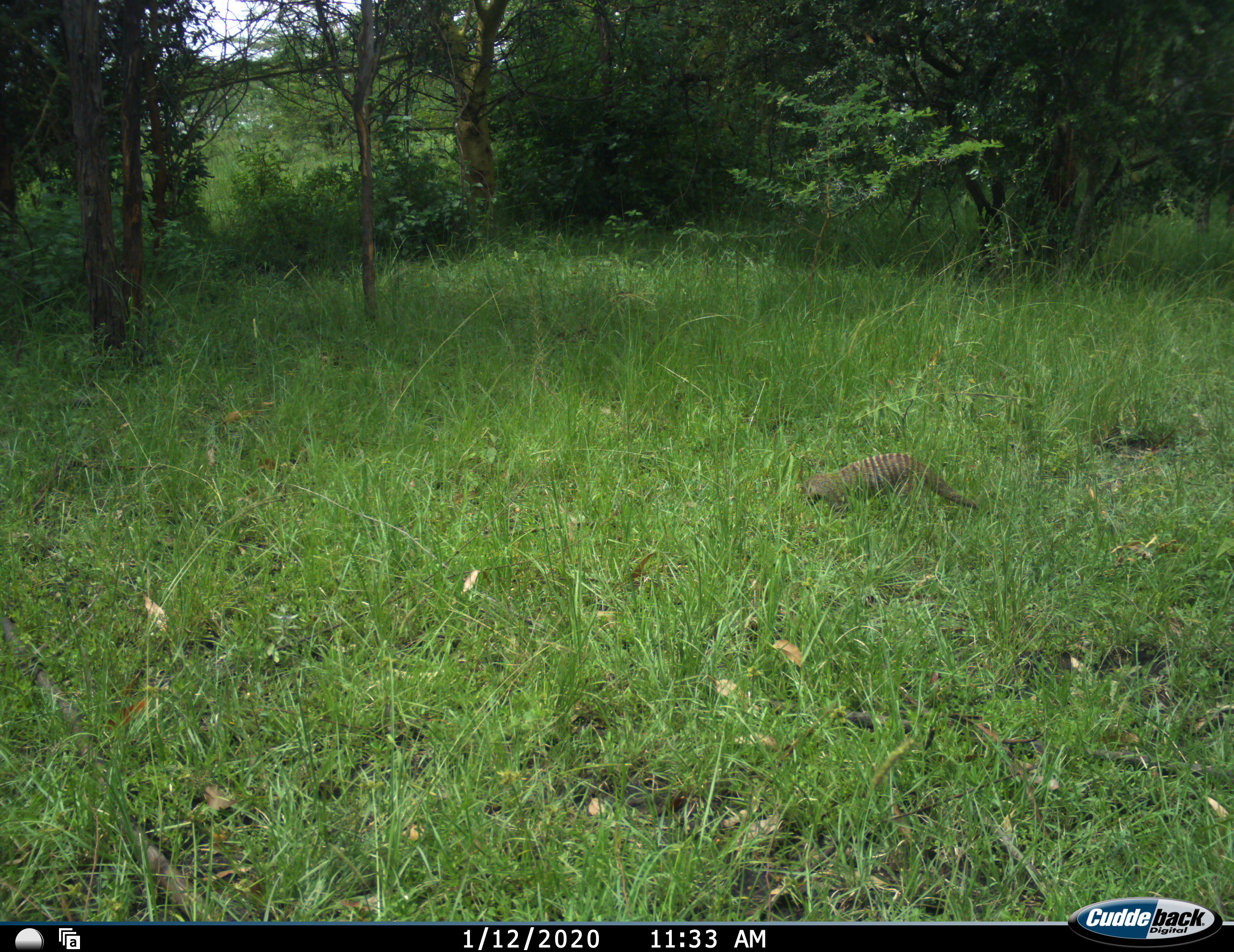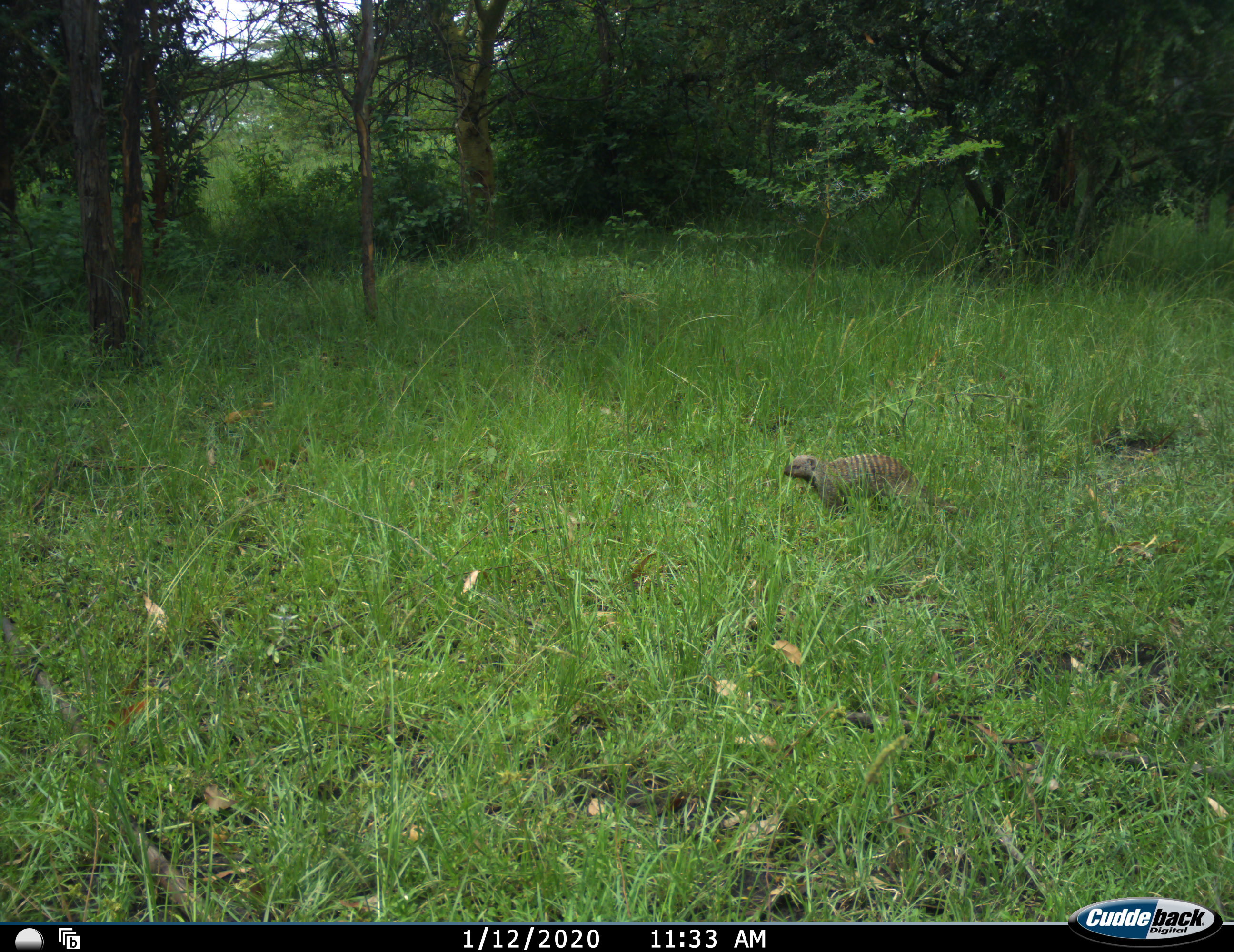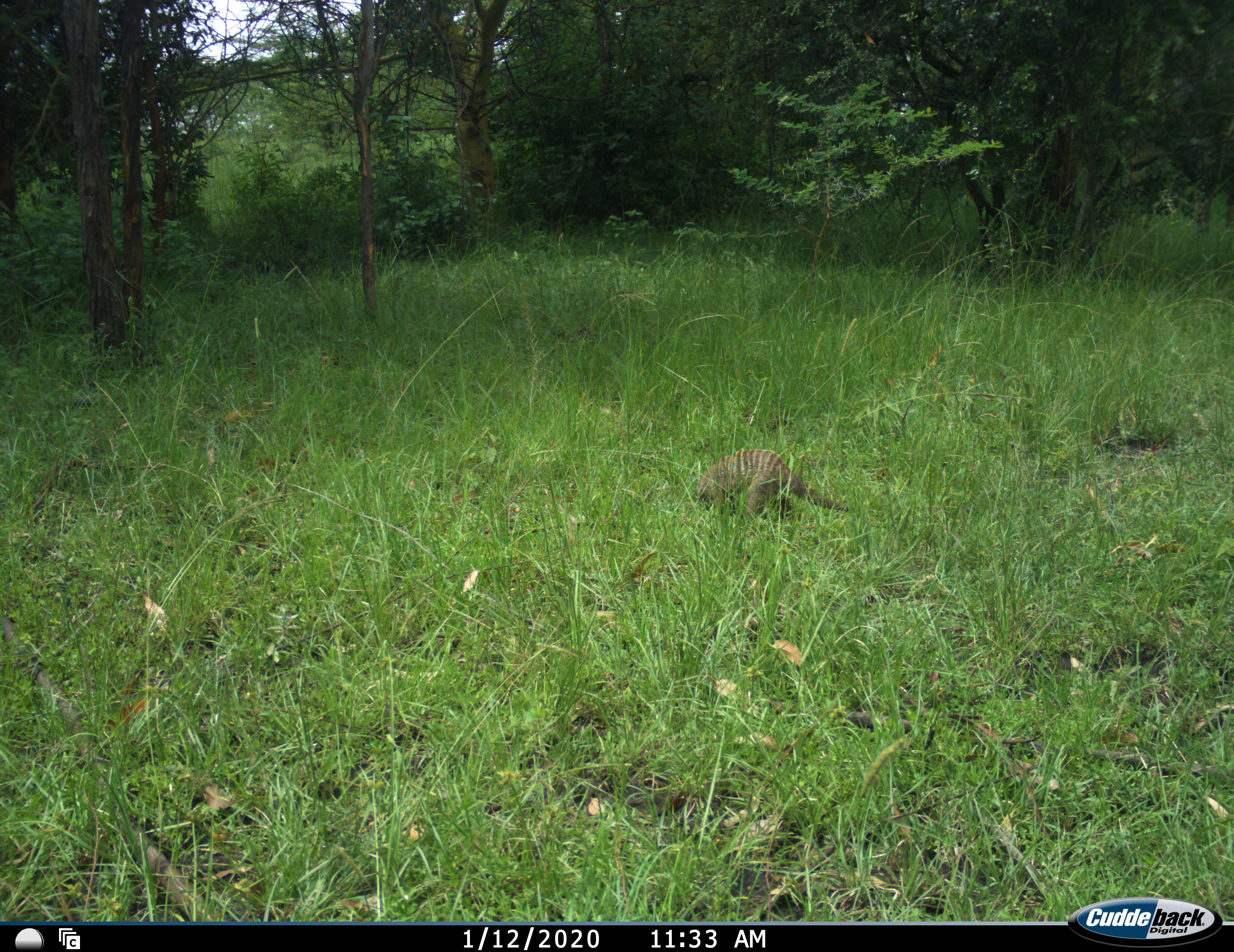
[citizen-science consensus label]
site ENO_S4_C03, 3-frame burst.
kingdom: Animalia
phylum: Chordata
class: Mammalia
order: Carnivora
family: Herpestidae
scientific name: Herpestidae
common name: mongoose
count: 1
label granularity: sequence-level